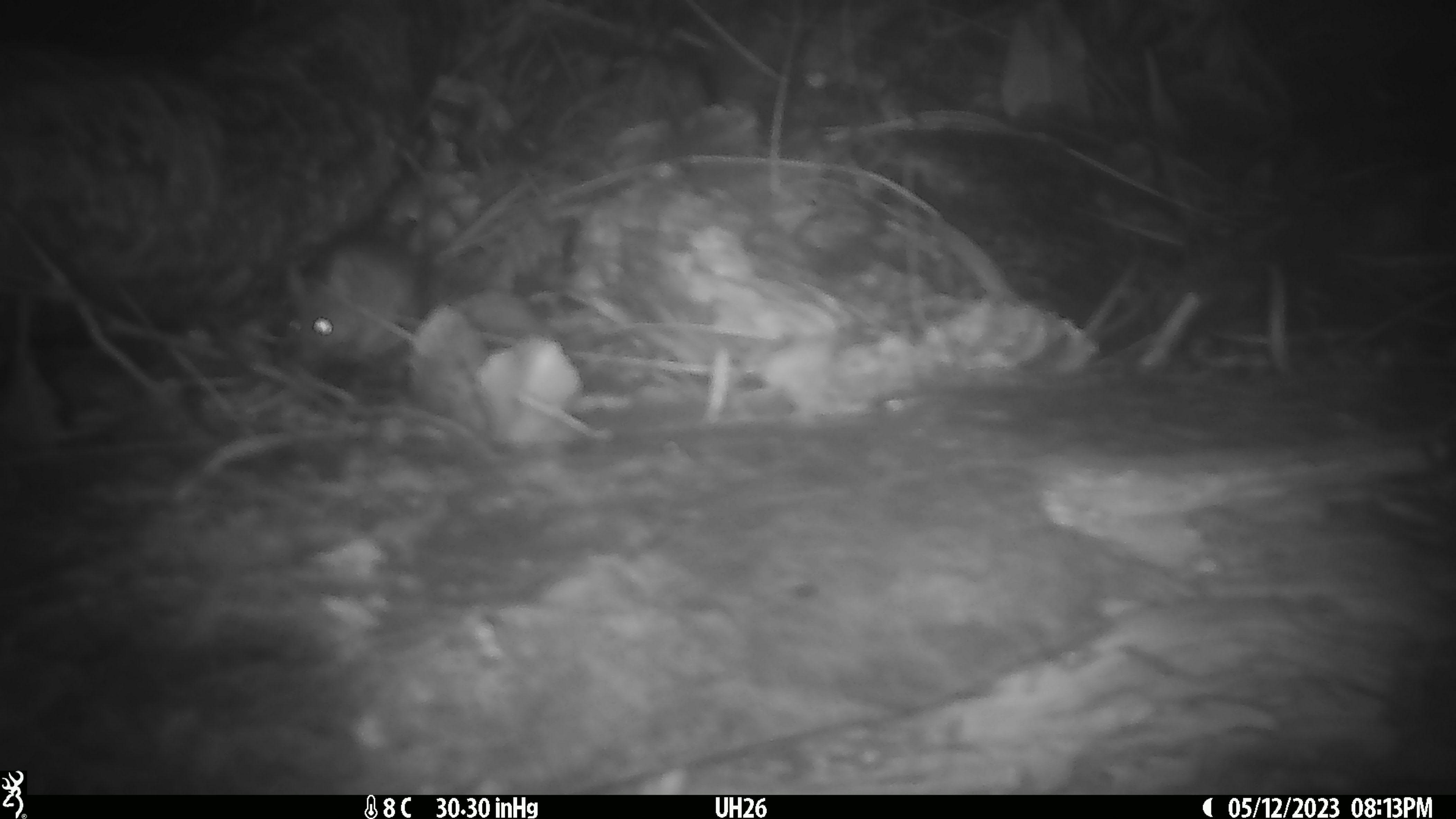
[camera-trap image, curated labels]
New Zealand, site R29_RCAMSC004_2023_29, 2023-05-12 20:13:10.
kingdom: Animalia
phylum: Chordata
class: Mammalia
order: Rodentia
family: Muridae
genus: Mus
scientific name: Mus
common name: mouse